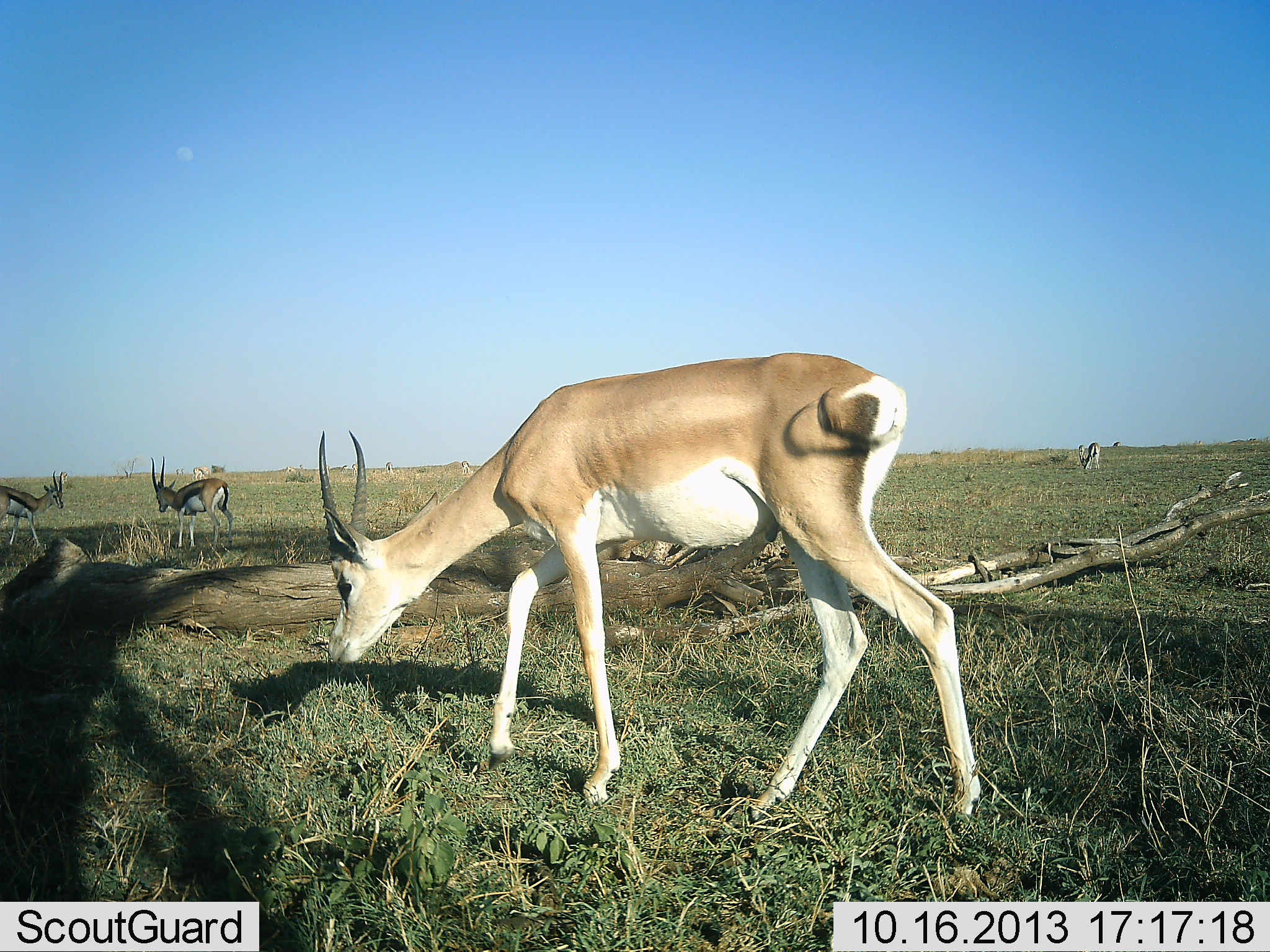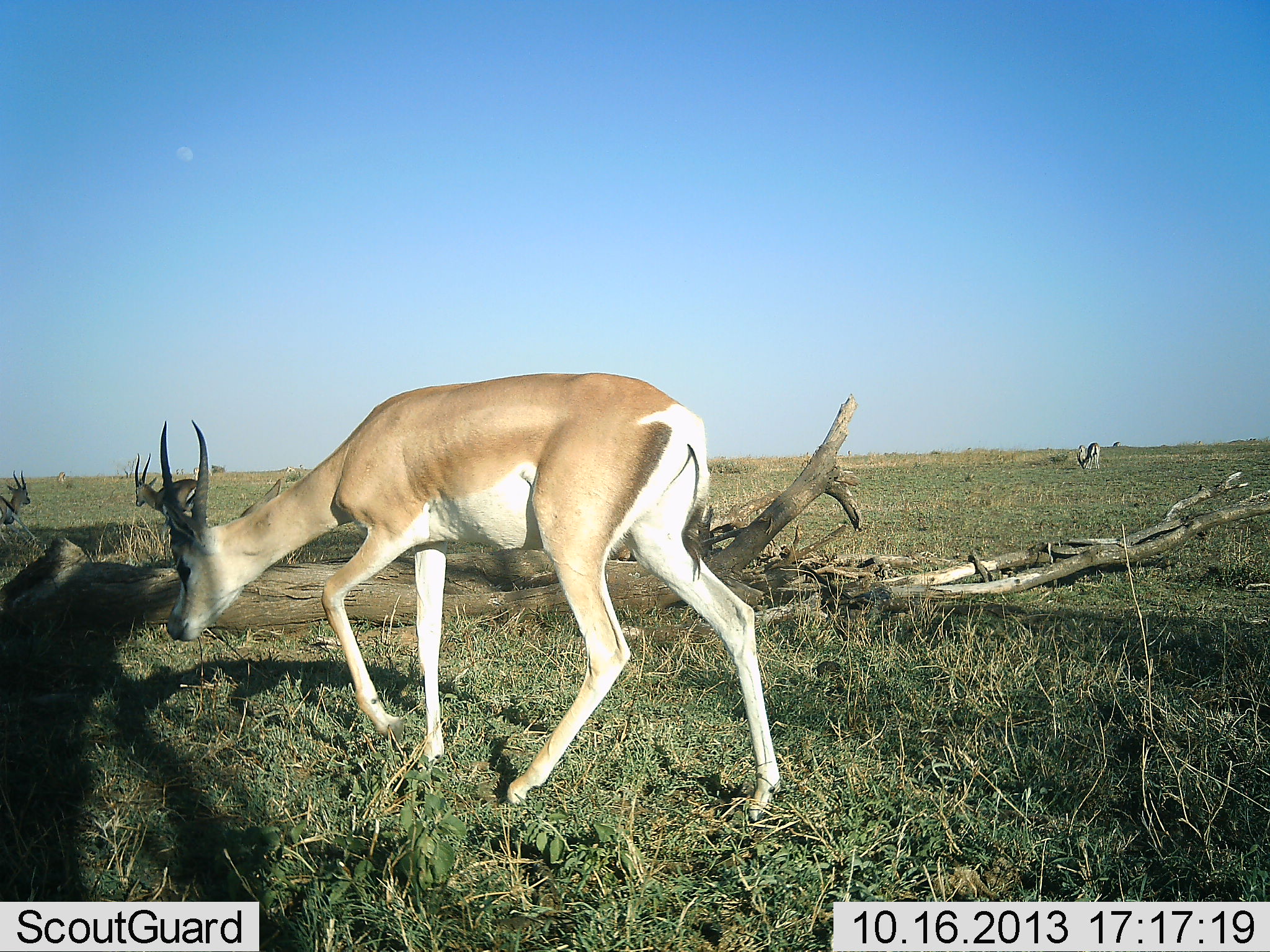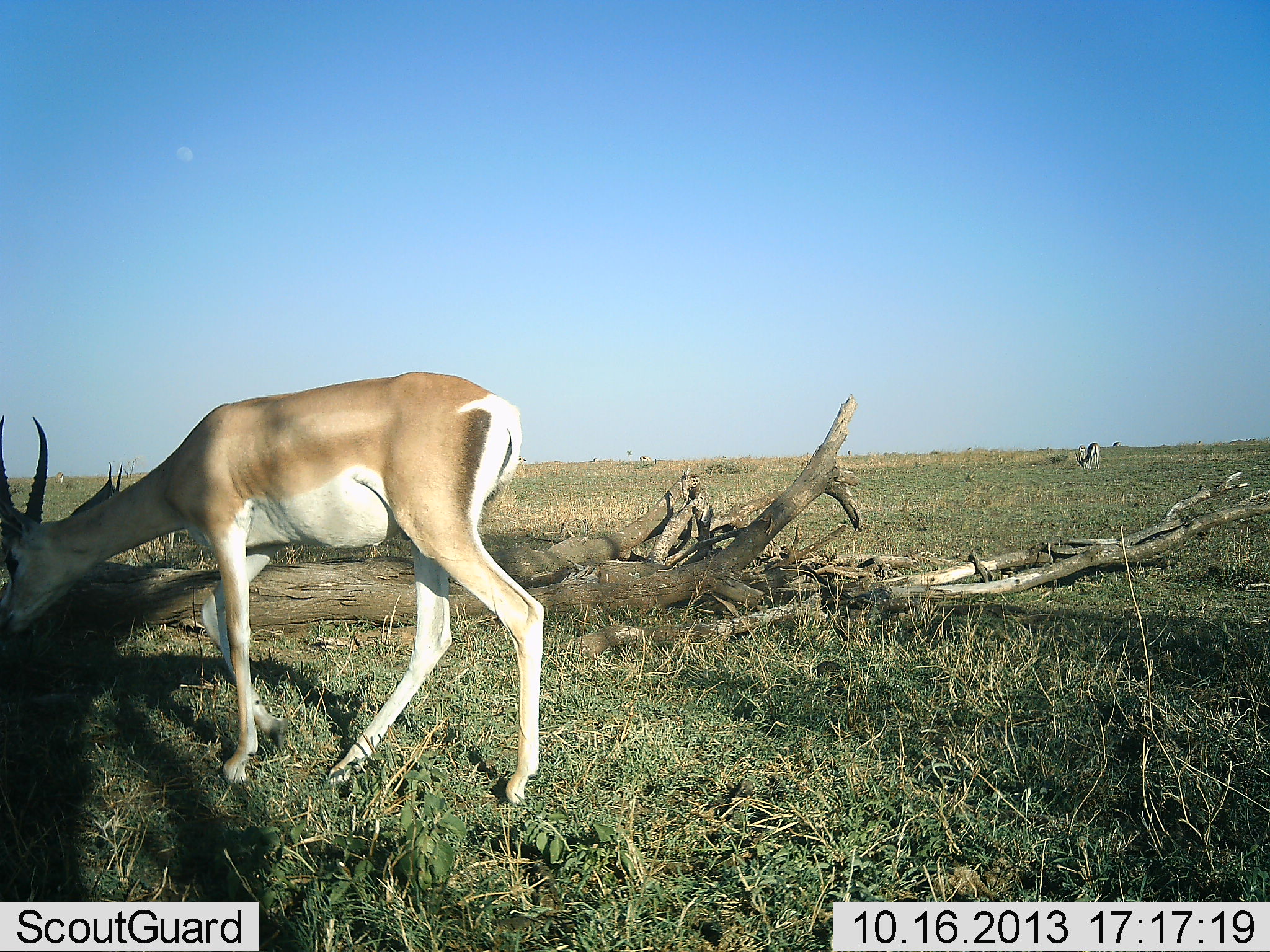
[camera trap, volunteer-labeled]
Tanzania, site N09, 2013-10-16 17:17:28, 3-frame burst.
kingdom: Animalia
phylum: Chordata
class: Mammalia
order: Artiodactyla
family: Bovidae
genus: Nanger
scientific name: Nanger granti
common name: grant's gazelle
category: gazellegrants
Gazellegrants (grant's gazelle) (Nanger granti), count 2. Behavior (volunteer vote fractions): standing 22%, resting 0%, moving 78%, interacting 6%. Young present (vote fraction): 0%. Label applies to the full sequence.